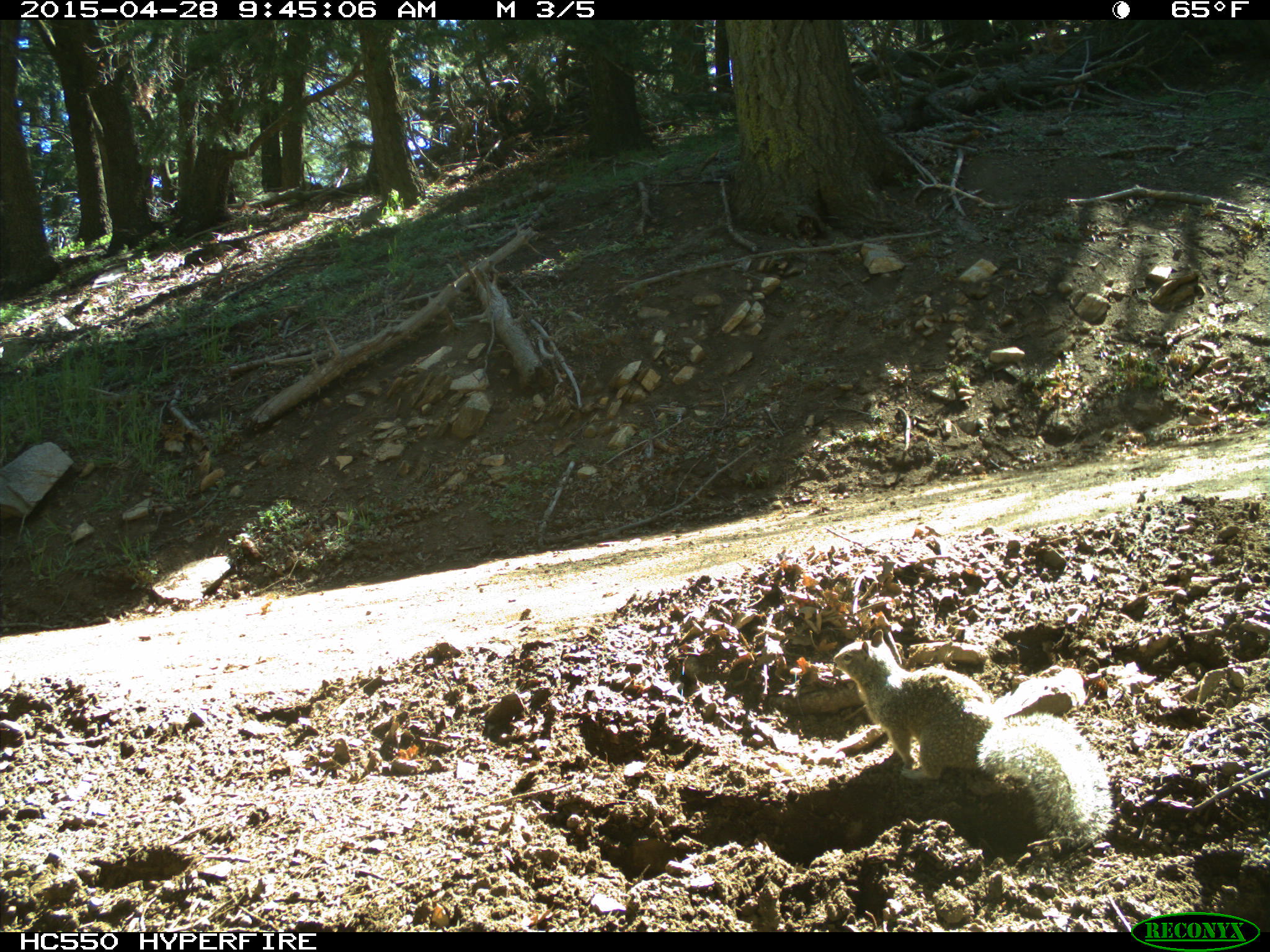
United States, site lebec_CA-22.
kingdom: Animalia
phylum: Chordata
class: Mammalia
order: Rodentia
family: Sciuridae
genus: Otospermophilus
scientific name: Otospermophilus beecheyi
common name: california ground squirrel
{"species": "Otospermophilus beecheyi (california ground squirrel)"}